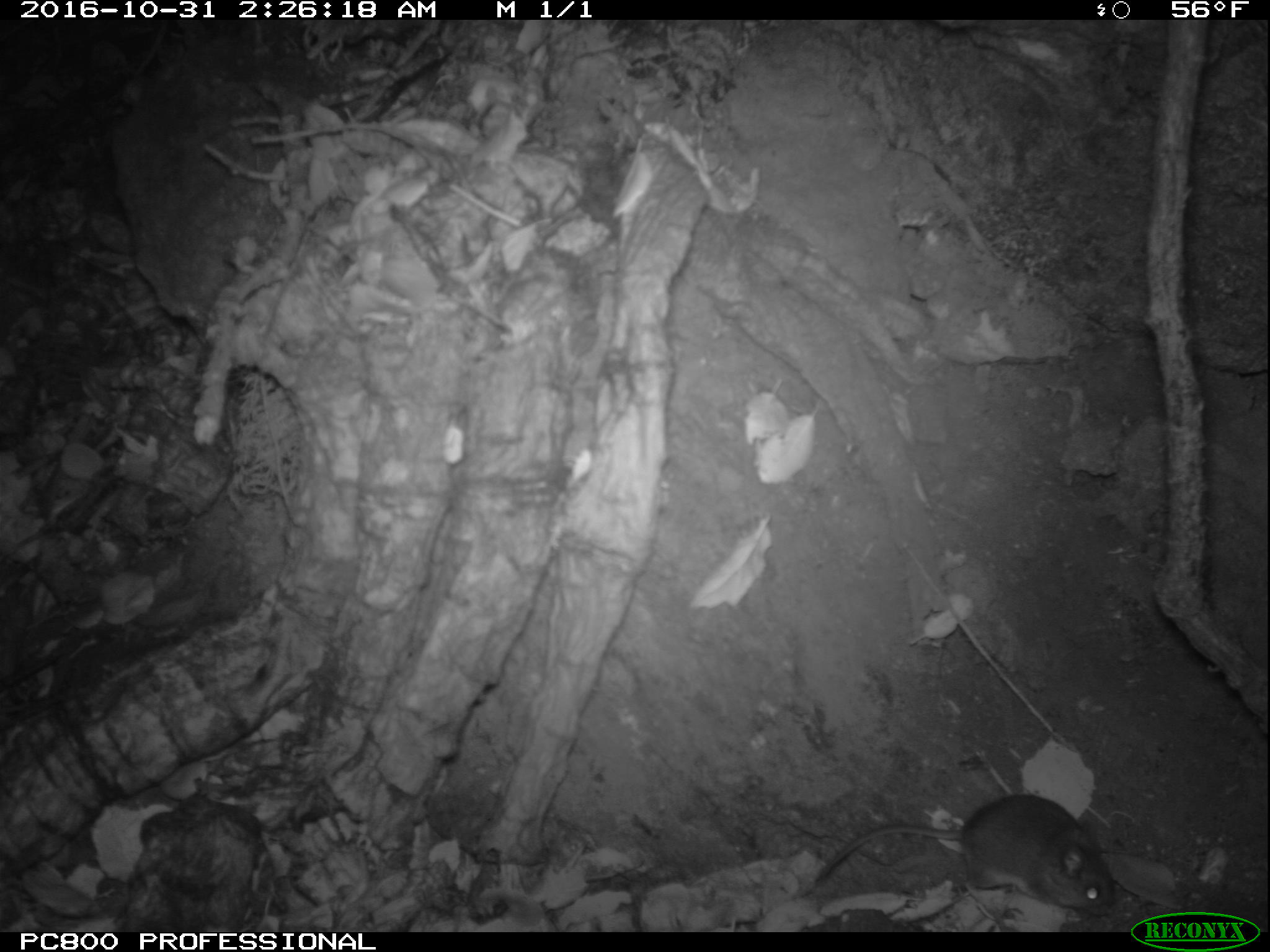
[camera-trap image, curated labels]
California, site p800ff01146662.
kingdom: Animalia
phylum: Chordata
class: Mammalia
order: Rodentia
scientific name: Rodentia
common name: rodent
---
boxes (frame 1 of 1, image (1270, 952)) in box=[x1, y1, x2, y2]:
rodent: box=[814, 793, 1116, 916]